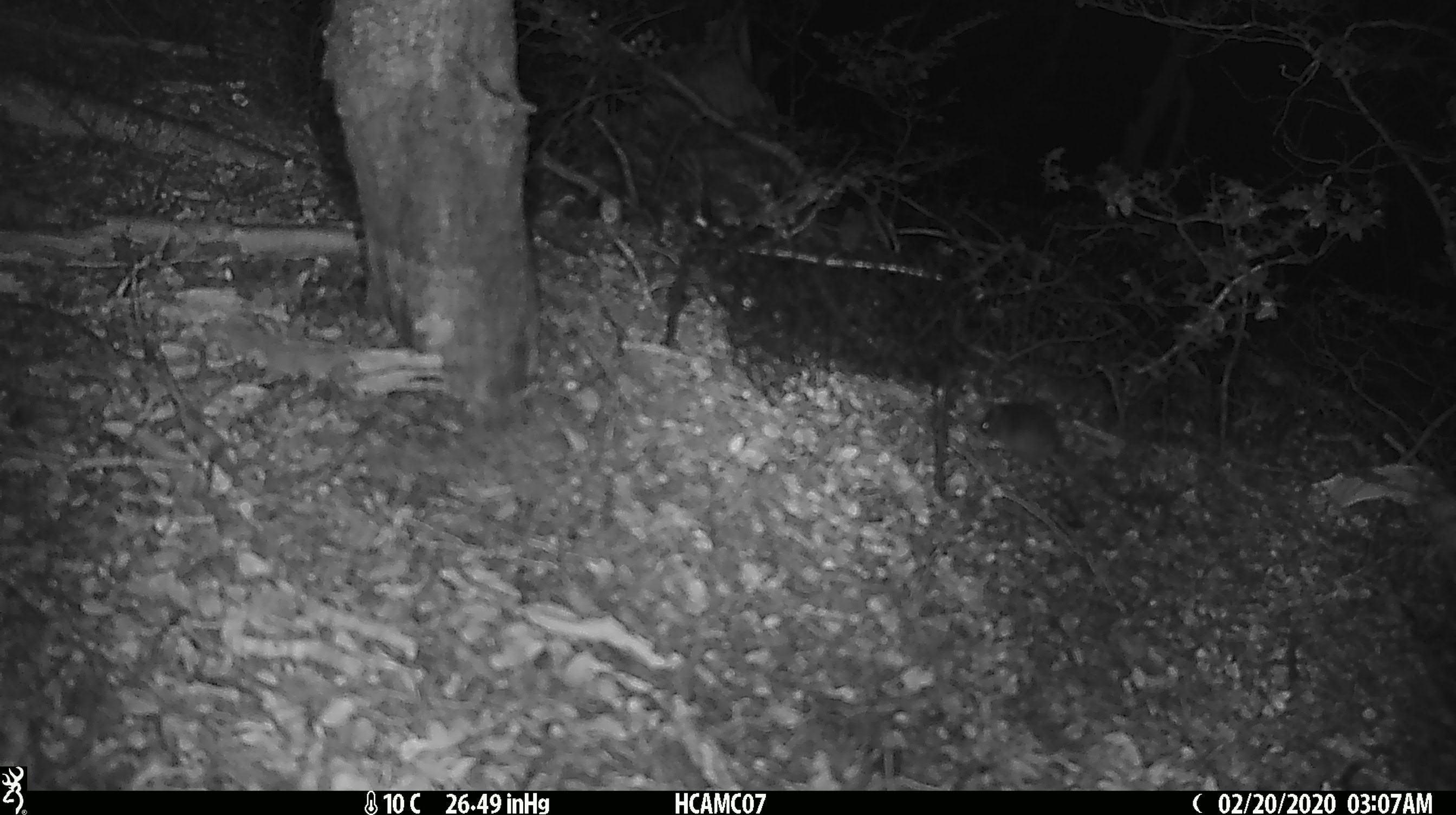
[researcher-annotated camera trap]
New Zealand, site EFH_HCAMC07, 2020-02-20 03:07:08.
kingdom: Animalia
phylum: Chordata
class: Mammalia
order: Rodentia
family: Muridae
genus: Mus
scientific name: Mus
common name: mouse